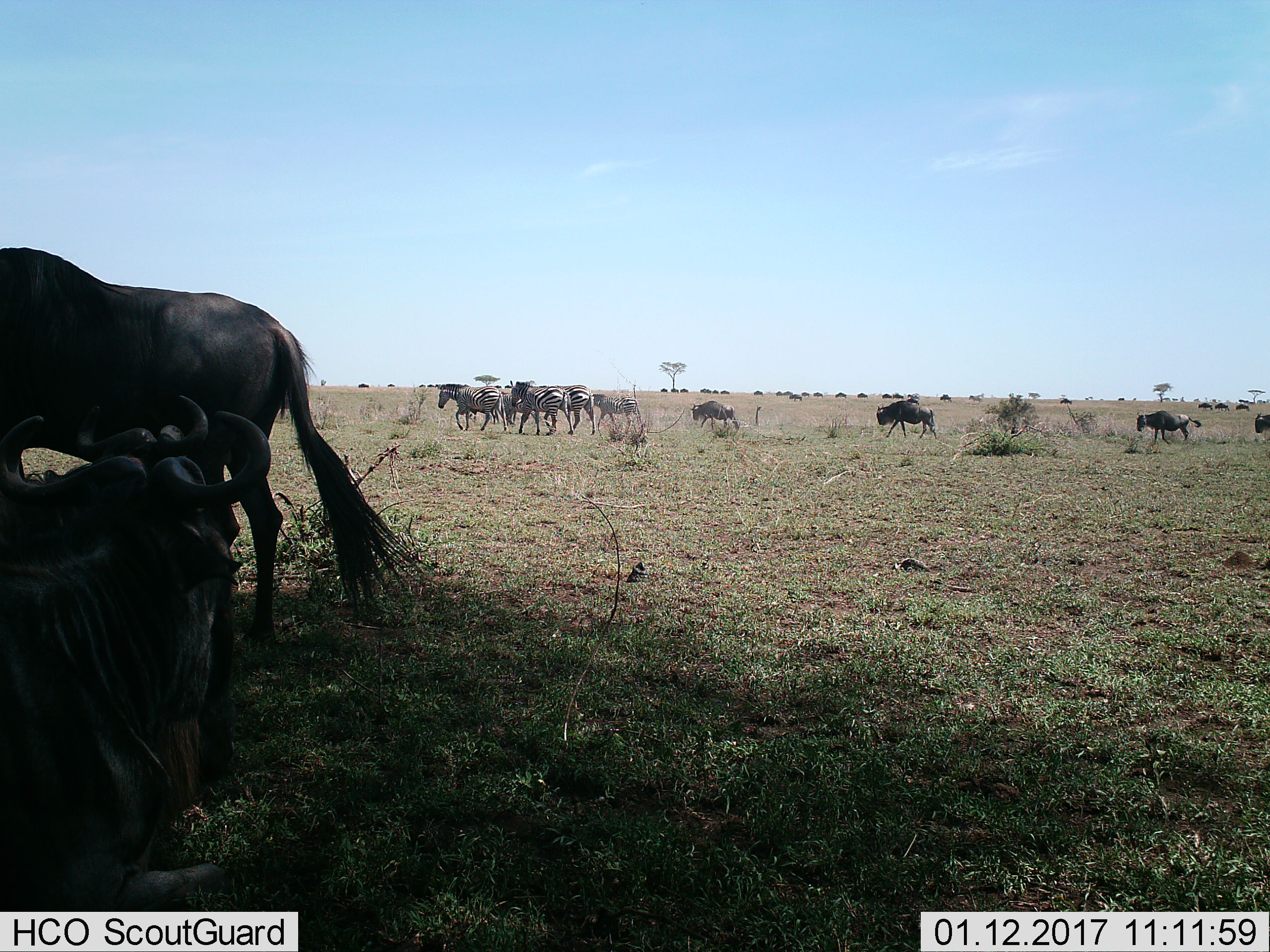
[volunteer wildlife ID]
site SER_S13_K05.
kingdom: Animalia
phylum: Chordata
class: Mammalia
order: Artiodactyla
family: Bovidae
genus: Connochaetes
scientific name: Connochaetes taurinus taurinus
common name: blue wildebeest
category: wildebeestblue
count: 11-50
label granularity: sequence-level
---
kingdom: Animalia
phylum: Chordata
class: Mammalia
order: Perissodactyla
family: Equidae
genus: Equus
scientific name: Equus quagga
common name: plains zebra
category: zebraplains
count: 6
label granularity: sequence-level